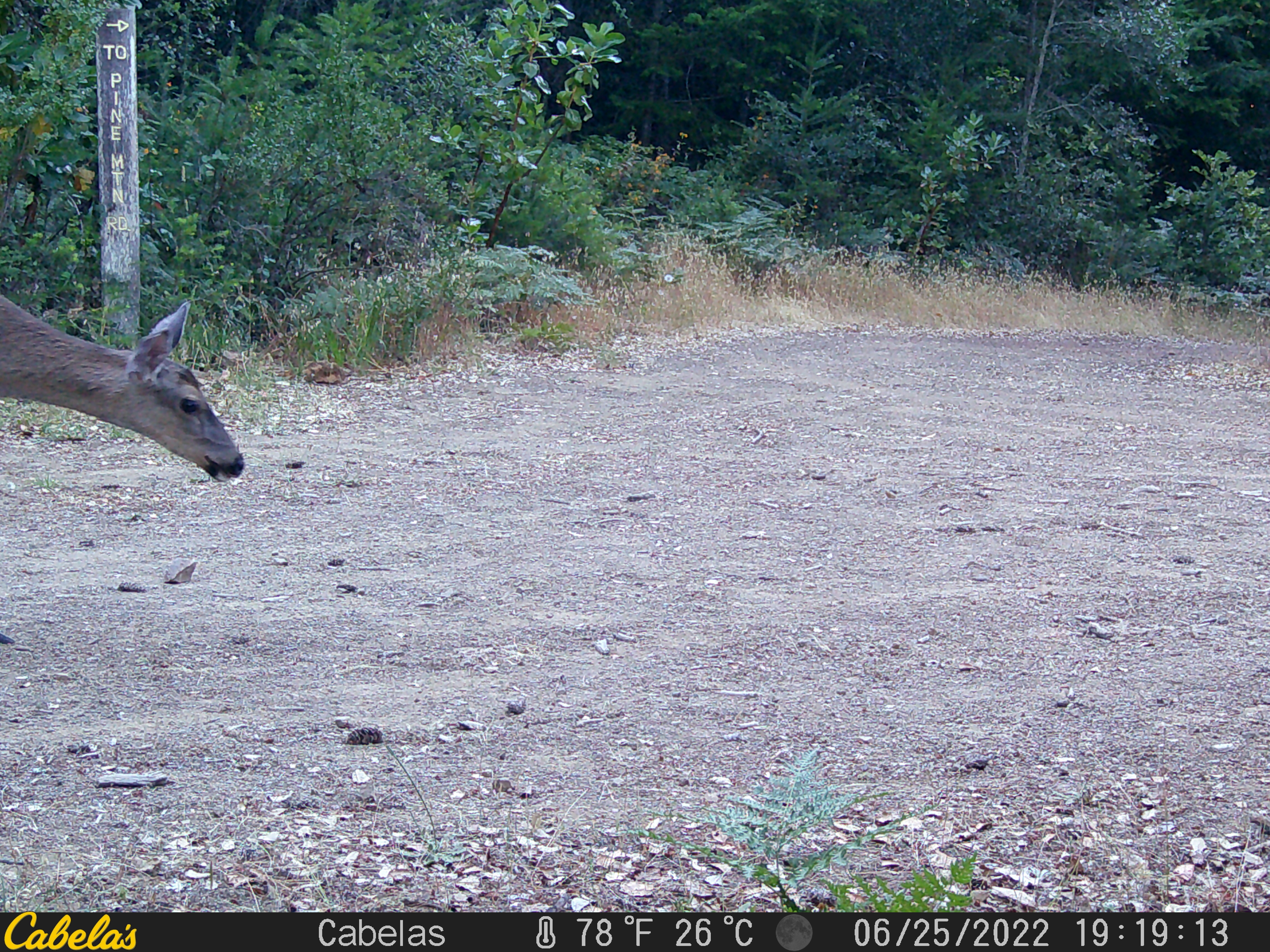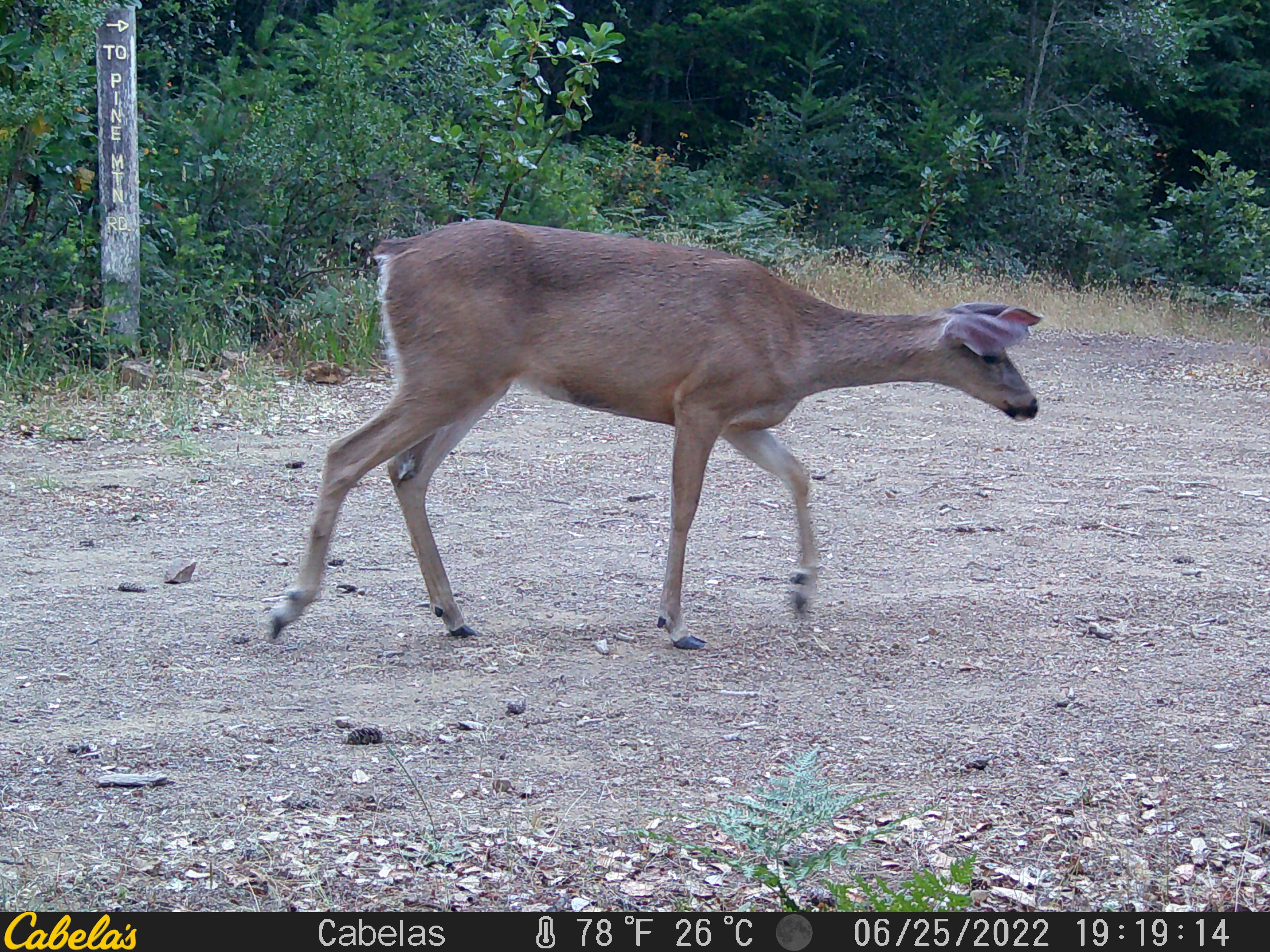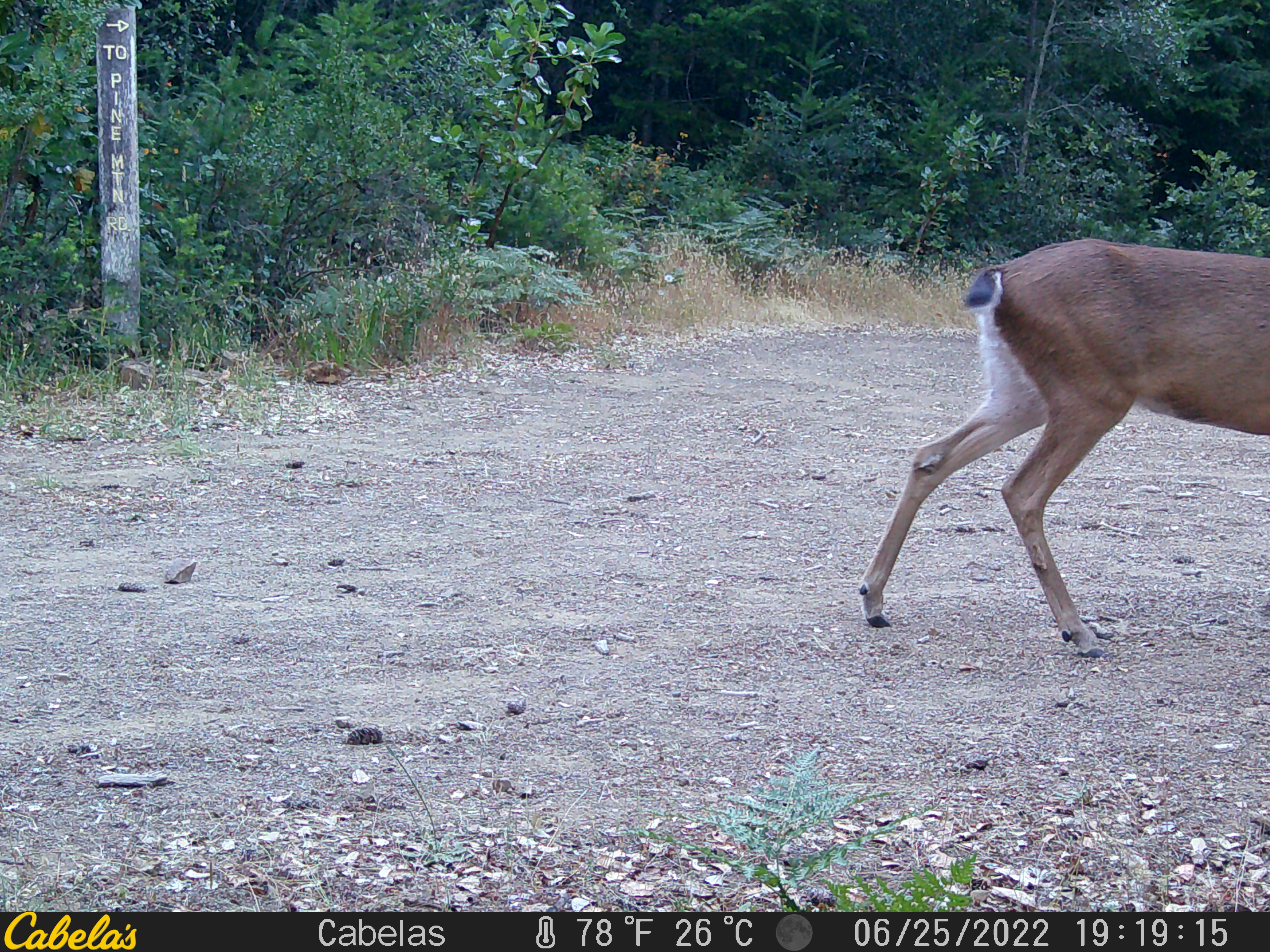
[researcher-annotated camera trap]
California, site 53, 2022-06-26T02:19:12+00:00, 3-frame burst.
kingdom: Animalia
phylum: Chordata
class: Mammalia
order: Artiodactyla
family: Cervidae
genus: Odocoileus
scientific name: Odocoileus hemionus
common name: mule deer